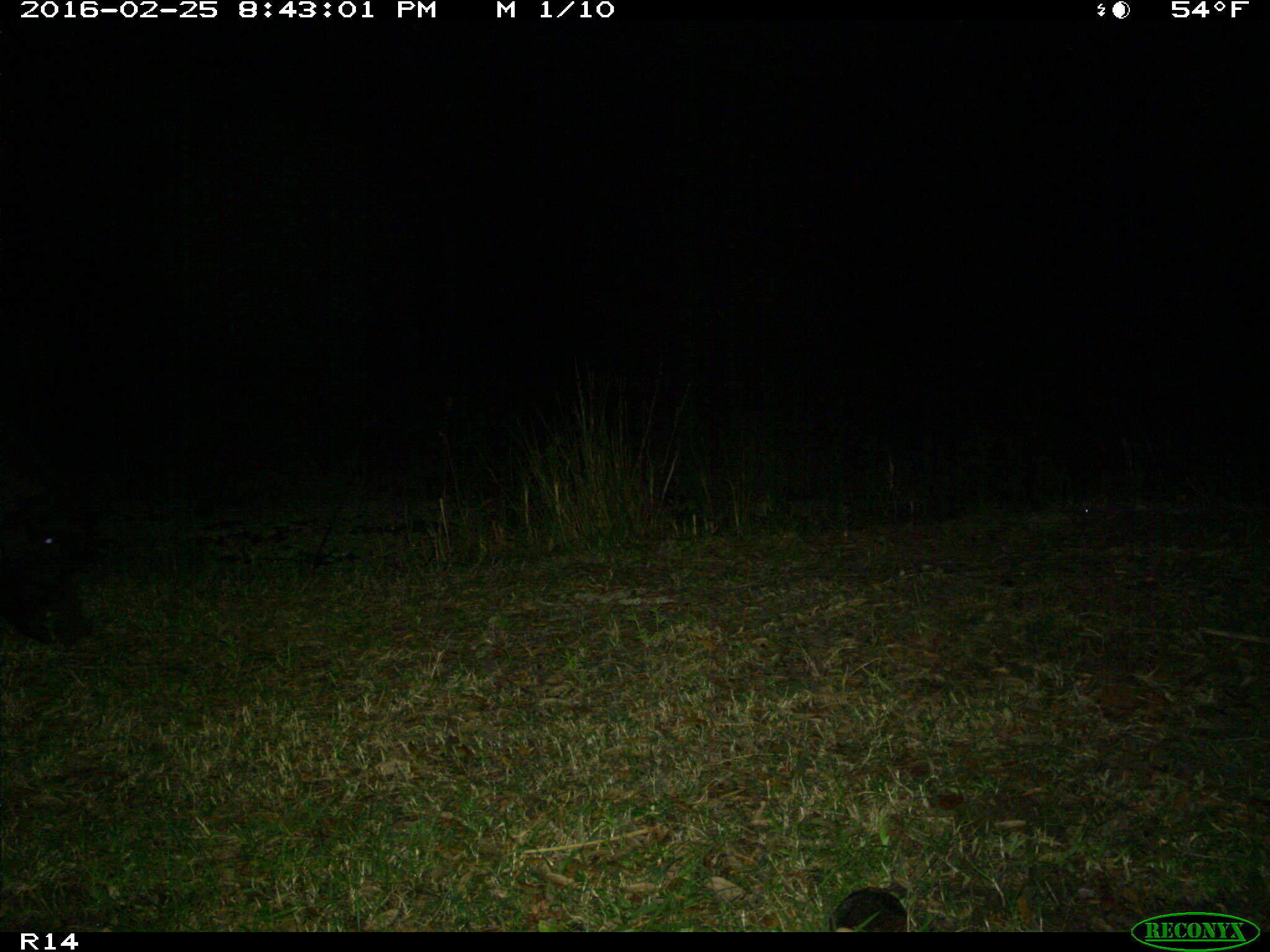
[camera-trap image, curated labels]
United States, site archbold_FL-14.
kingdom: Animalia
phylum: Chordata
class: Mammalia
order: Artiodactyla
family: Suidae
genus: Sus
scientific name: Sus scrofa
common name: wild boar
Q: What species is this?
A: Sus scrofa (wild boar).